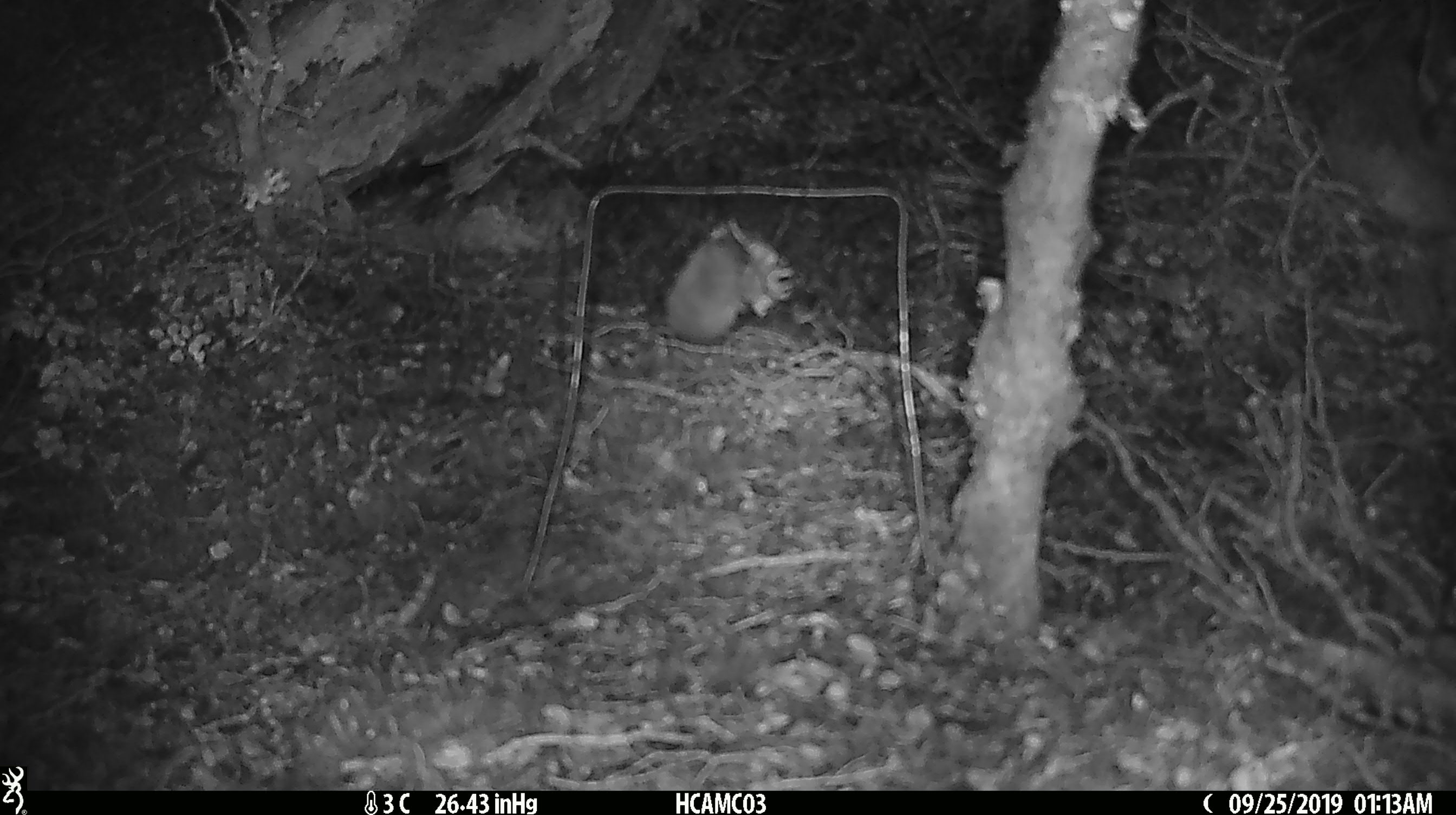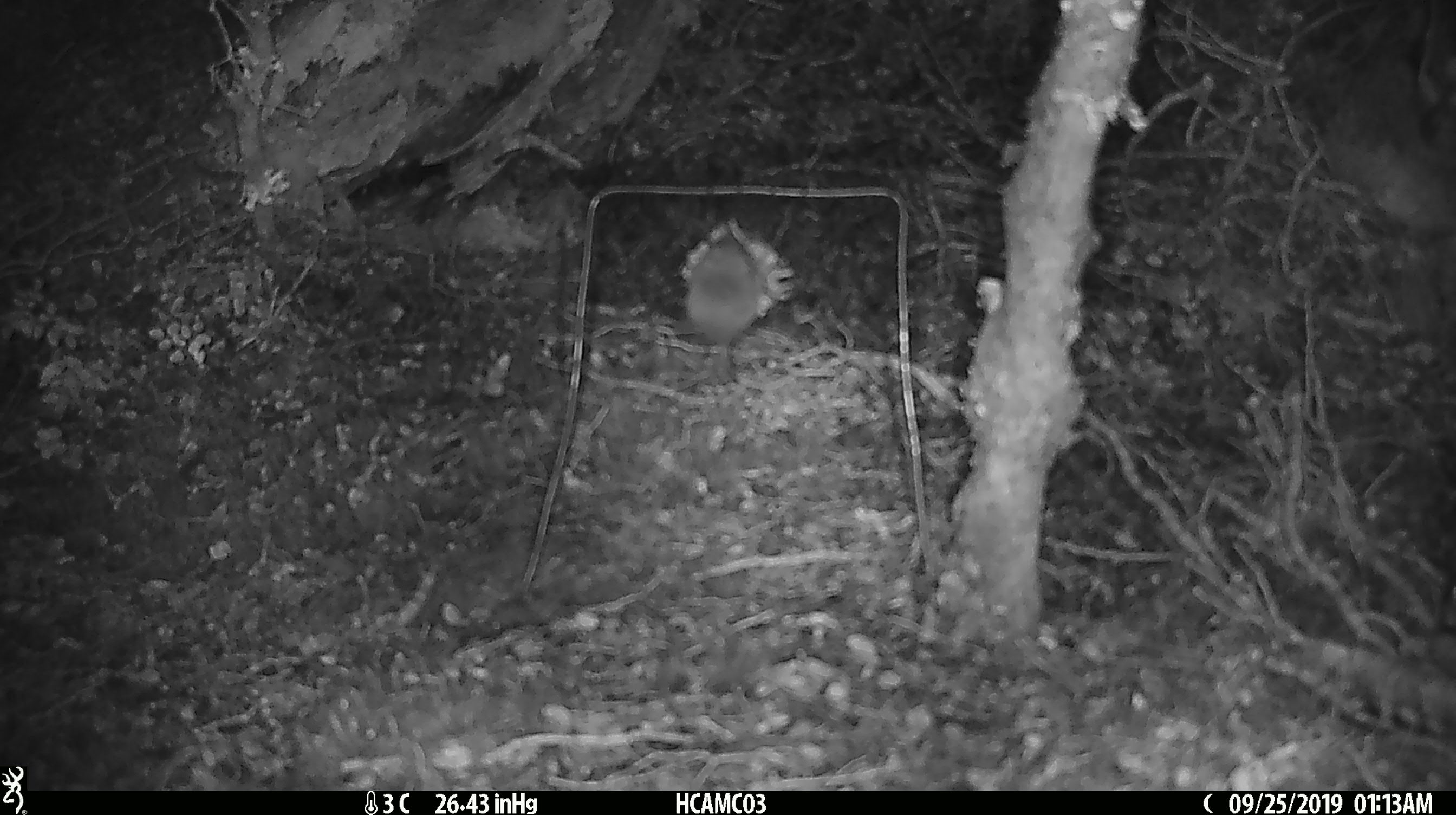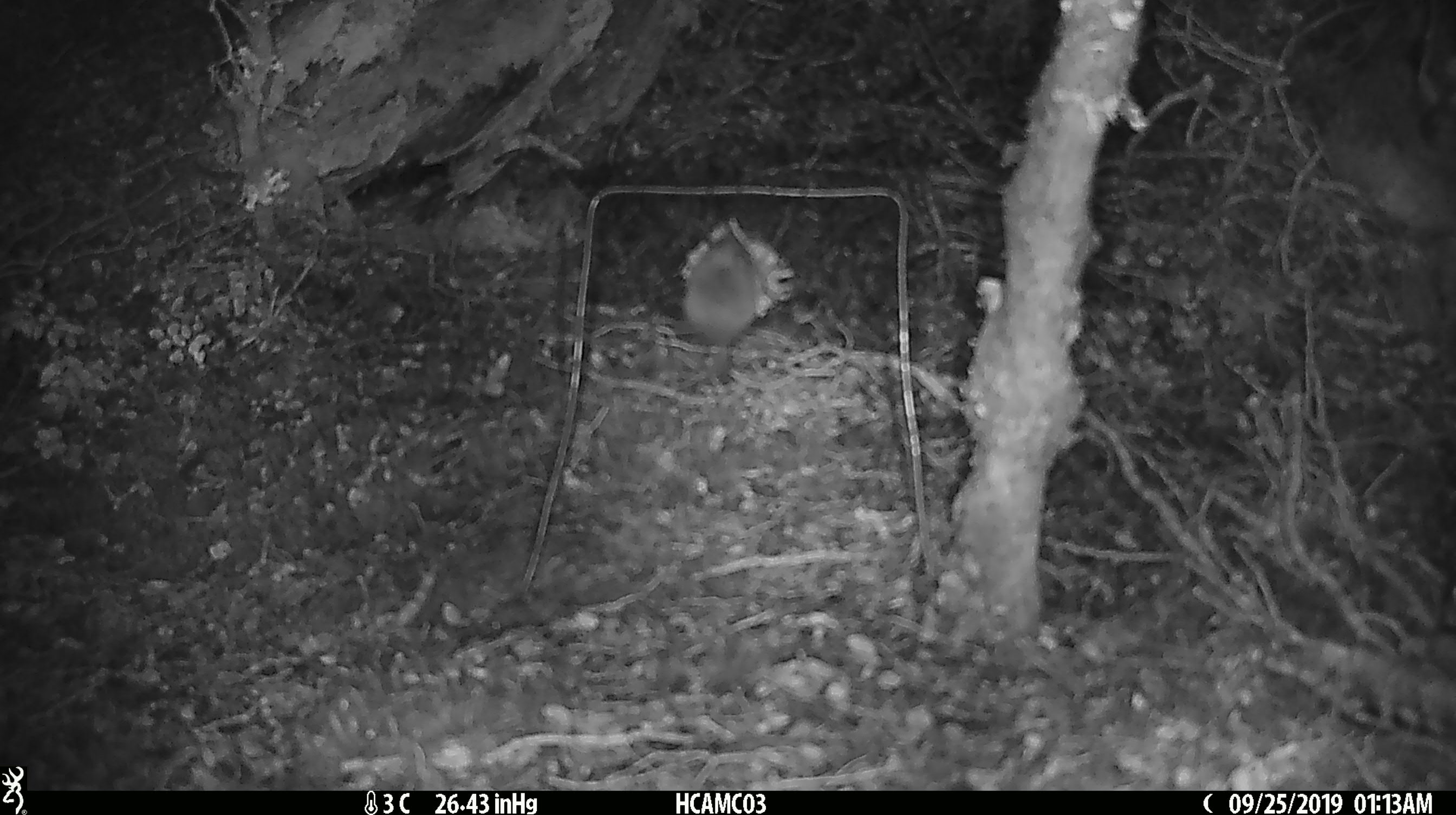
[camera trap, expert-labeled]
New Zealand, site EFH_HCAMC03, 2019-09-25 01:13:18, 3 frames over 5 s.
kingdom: Animalia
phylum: Chordata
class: Mammalia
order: Rodentia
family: Muridae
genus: Mus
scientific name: Mus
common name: mouse